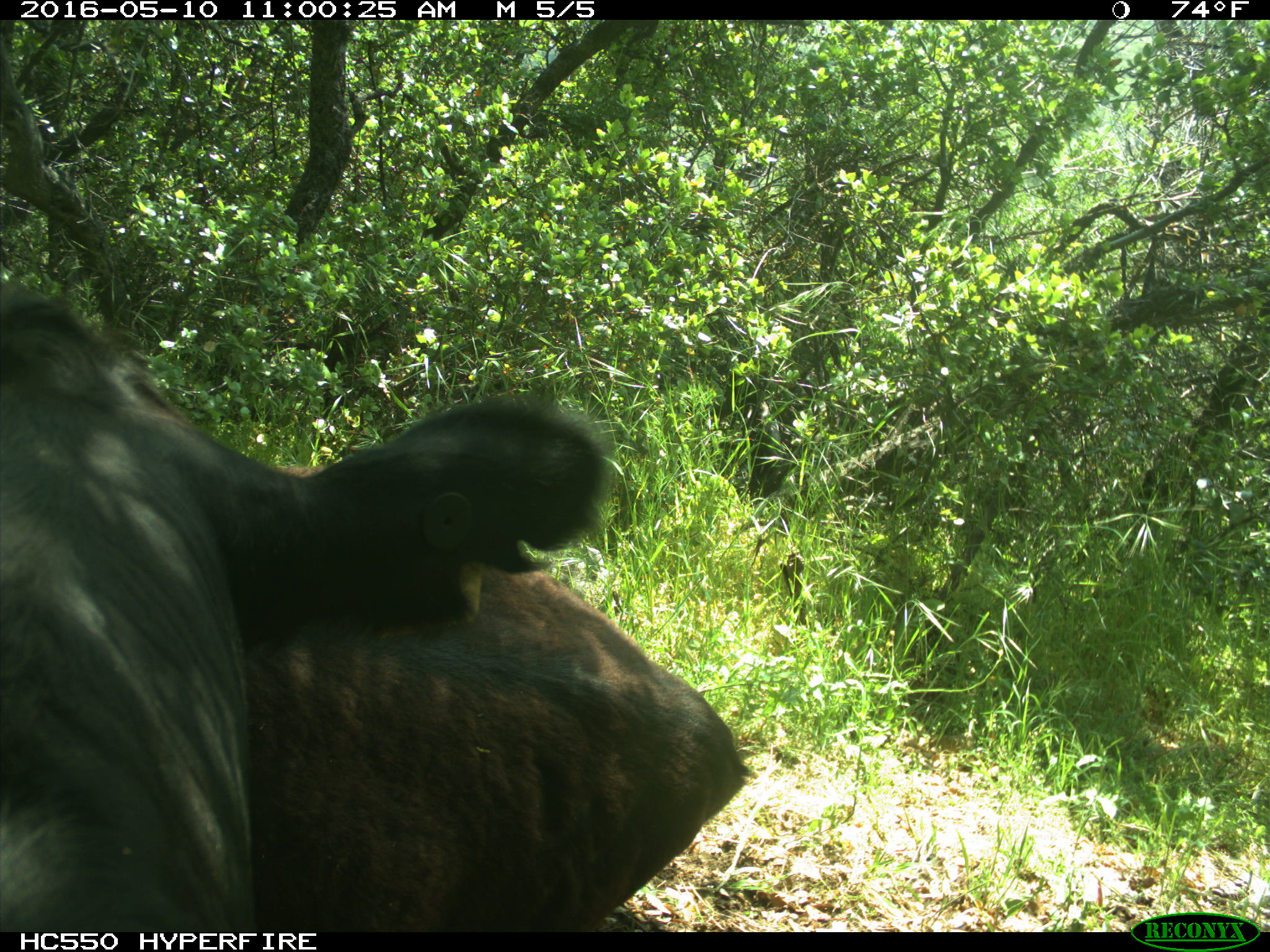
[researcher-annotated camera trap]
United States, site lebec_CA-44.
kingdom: Animalia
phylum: Chordata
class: Mammalia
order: Artiodactyla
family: Bovidae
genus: Bos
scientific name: Bos taurus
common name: domestic cow